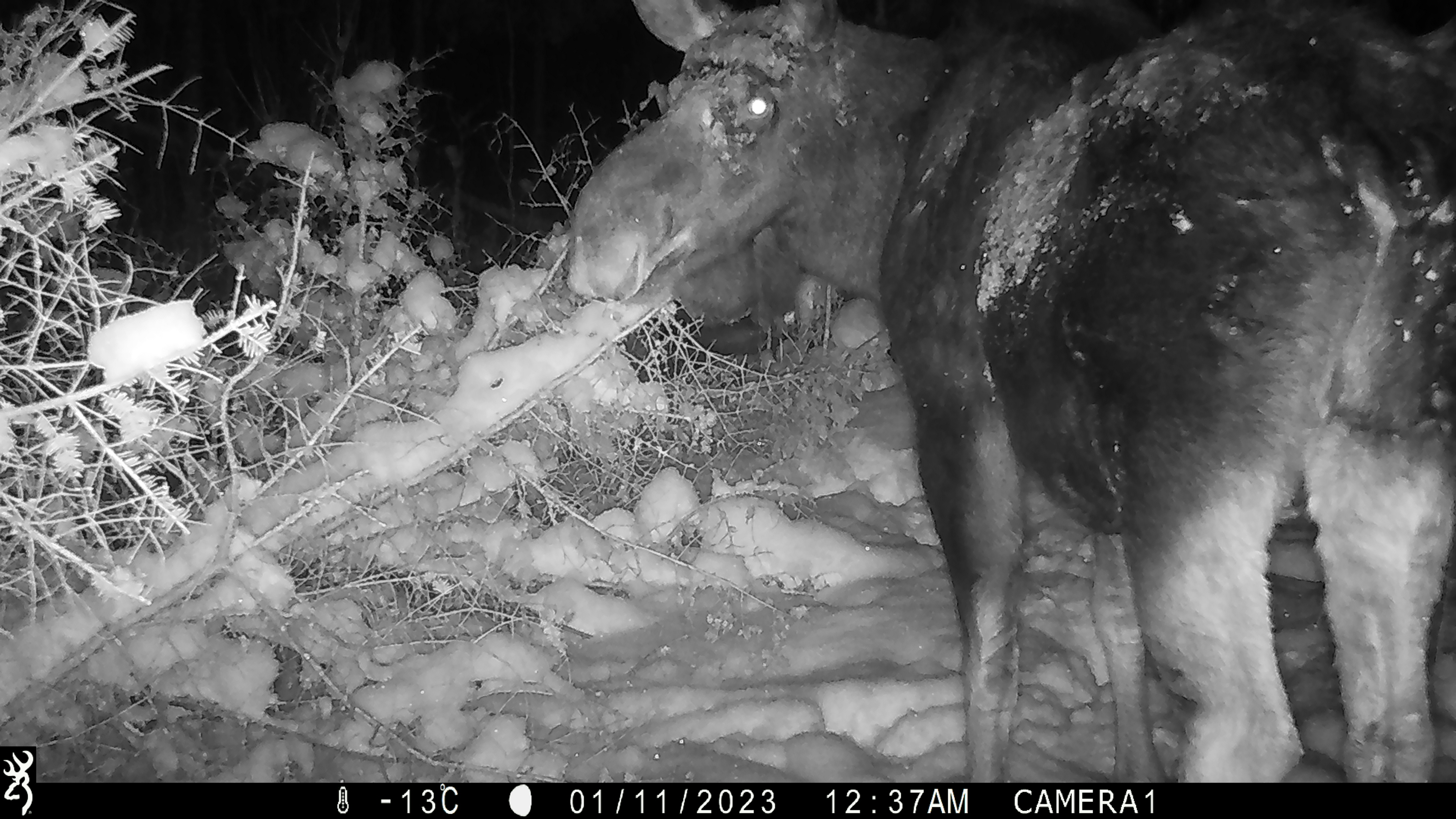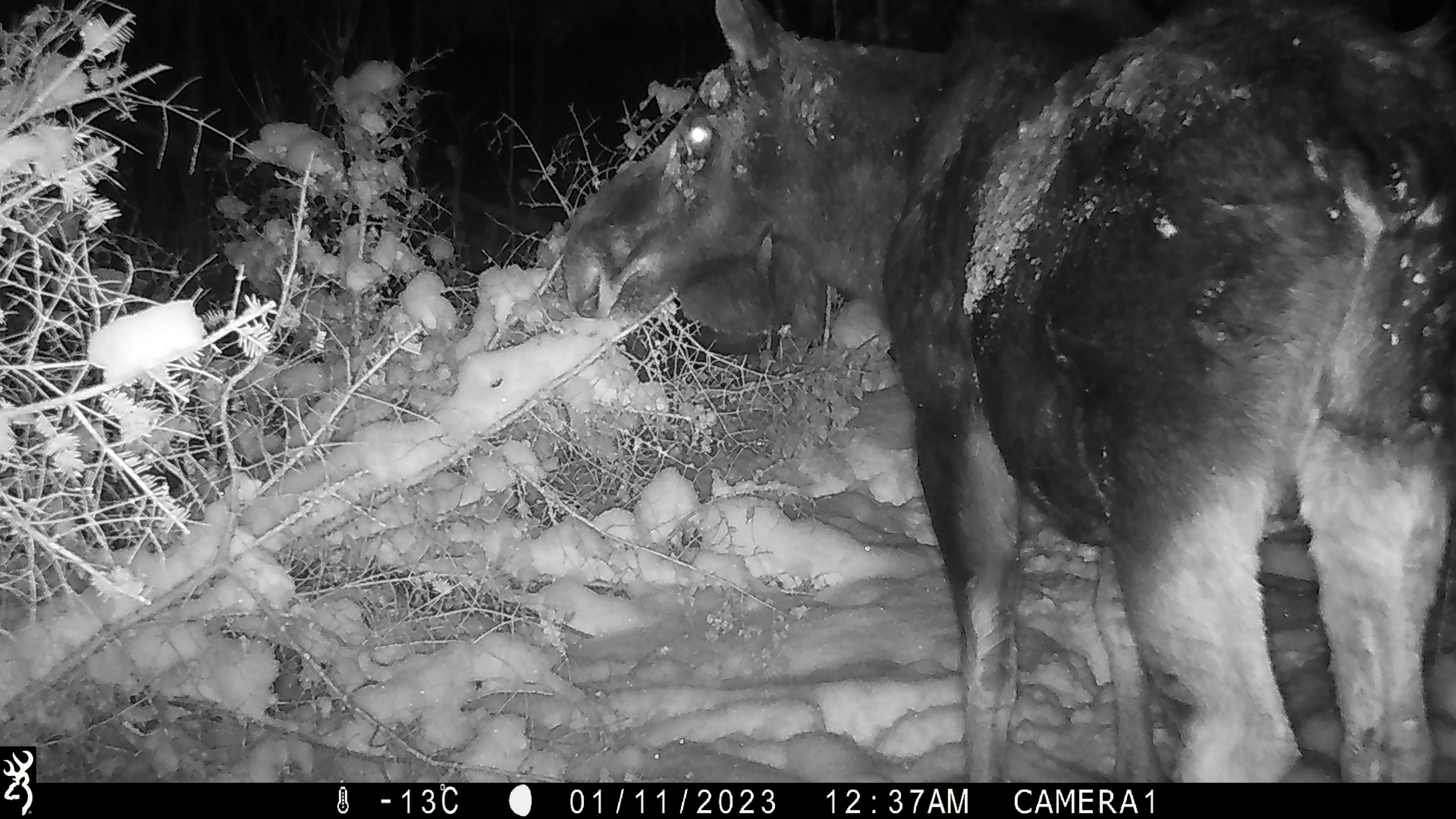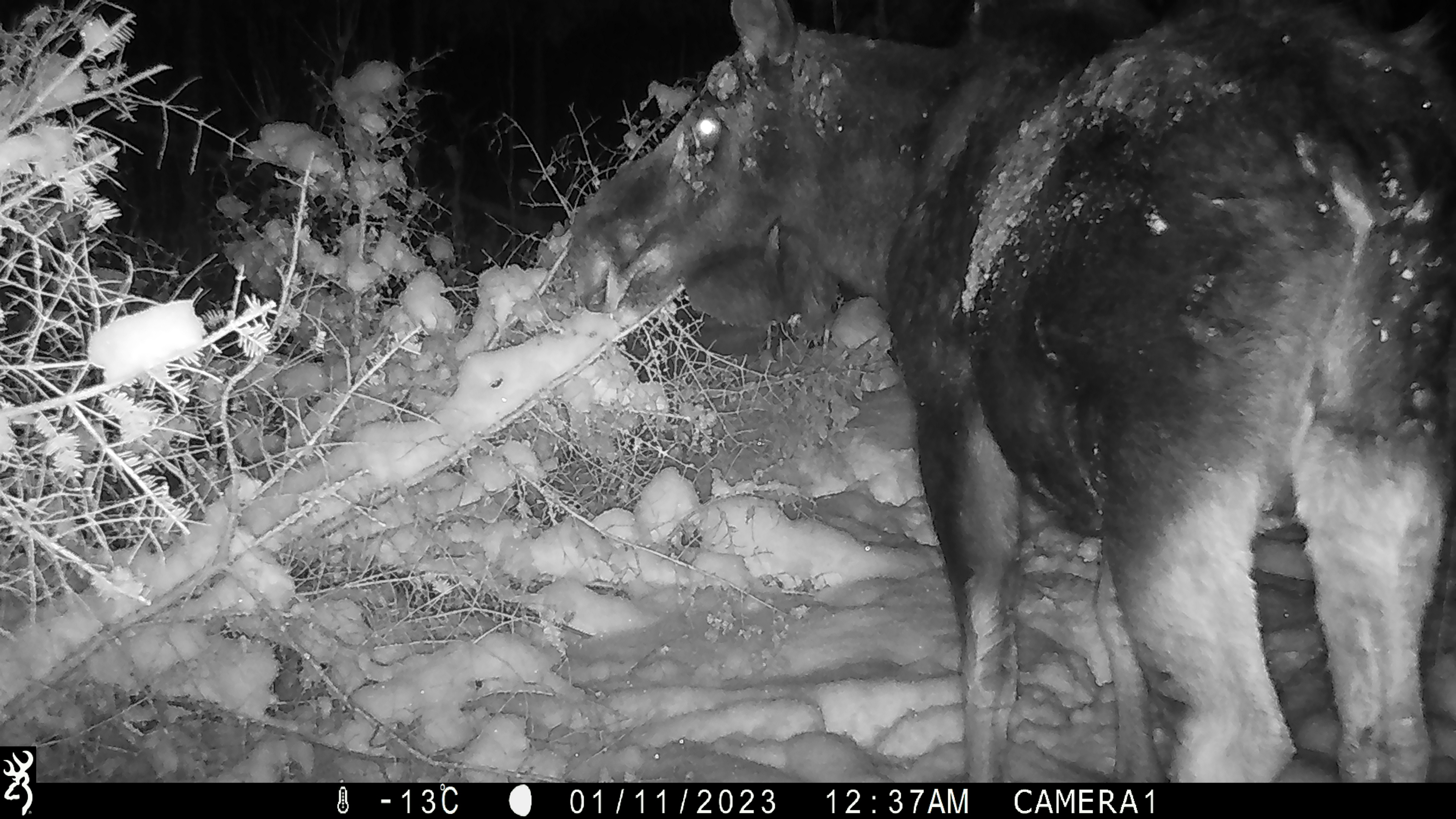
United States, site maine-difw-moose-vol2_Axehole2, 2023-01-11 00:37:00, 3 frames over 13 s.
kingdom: Animalia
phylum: Chordata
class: Mammalia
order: Artiodactyla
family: Cervidae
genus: Alces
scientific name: Alces alces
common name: moose